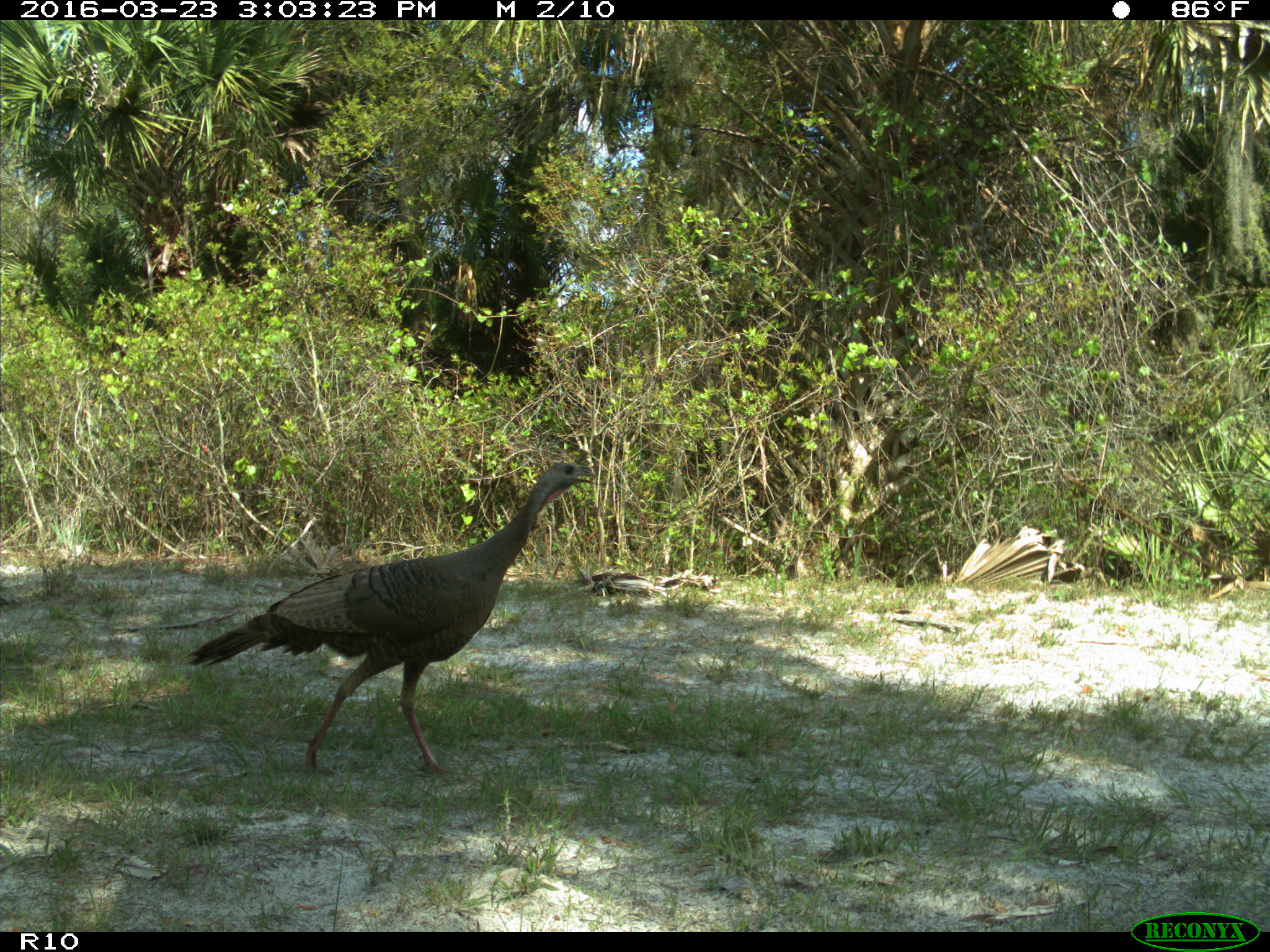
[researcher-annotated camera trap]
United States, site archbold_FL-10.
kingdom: Animalia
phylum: Chordata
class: Aves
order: Galliformes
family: Phasianidae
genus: Meleagris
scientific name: Meleagris gallopavo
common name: wild turkey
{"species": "Meleagris gallopavo (wild turkey)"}